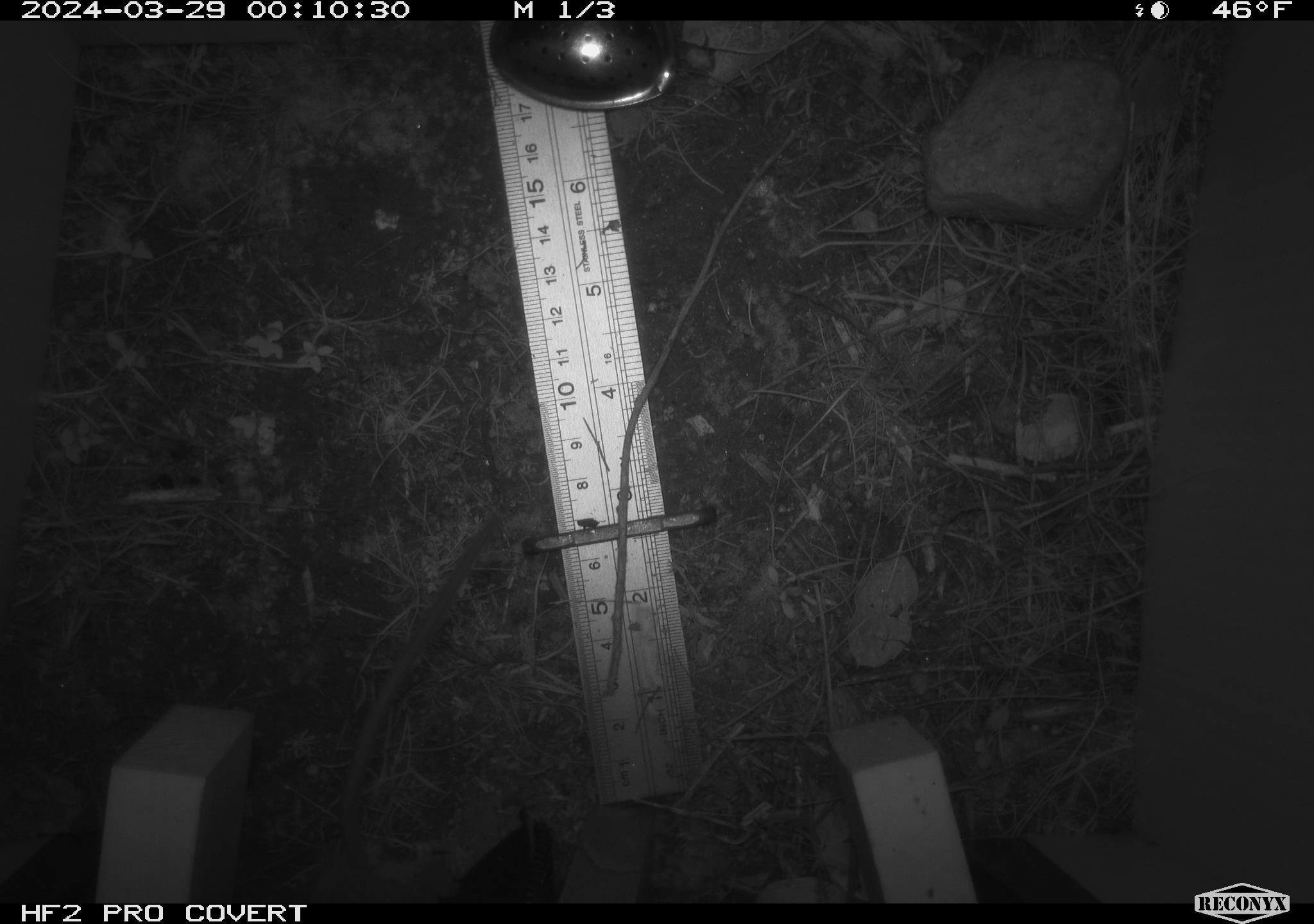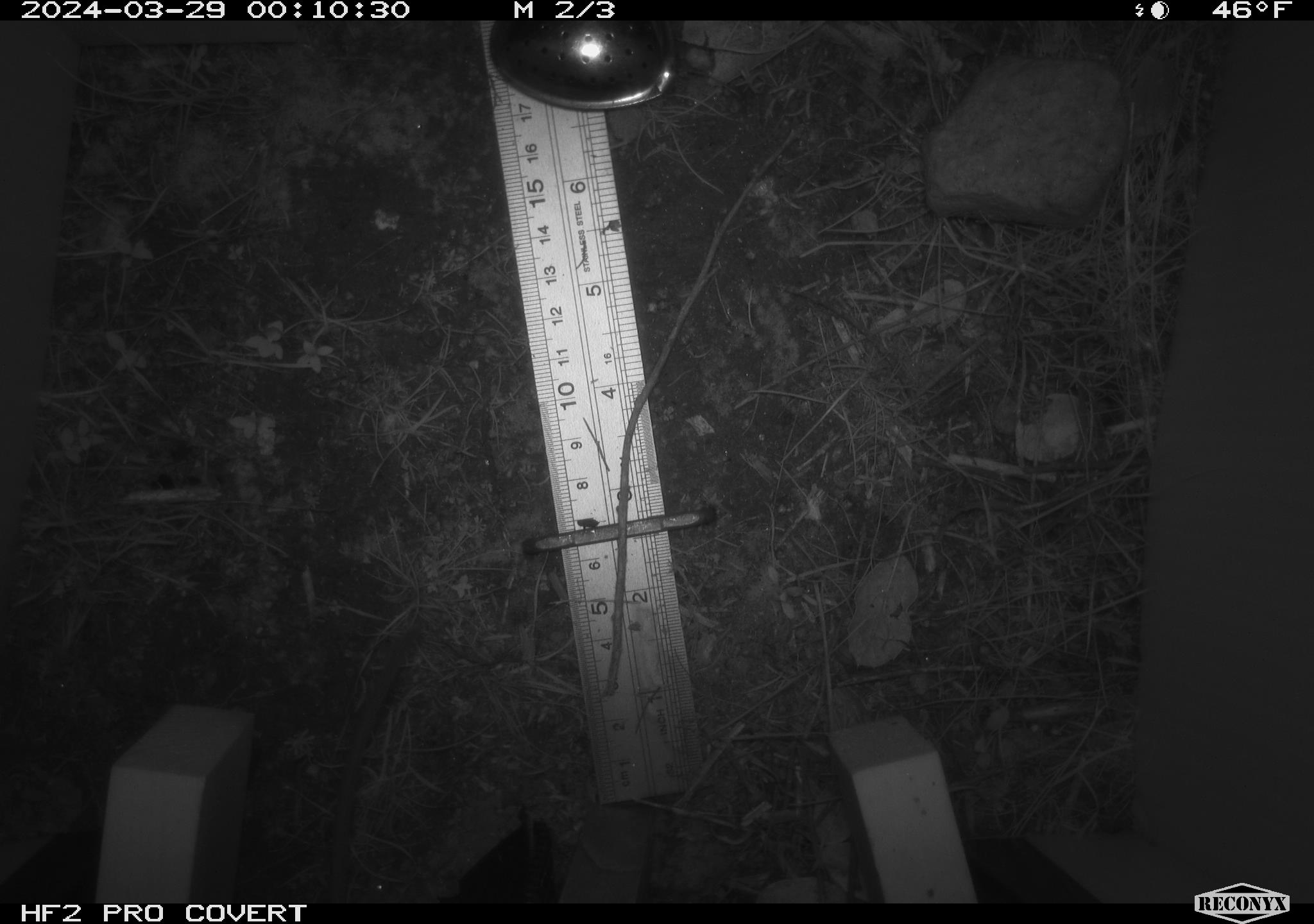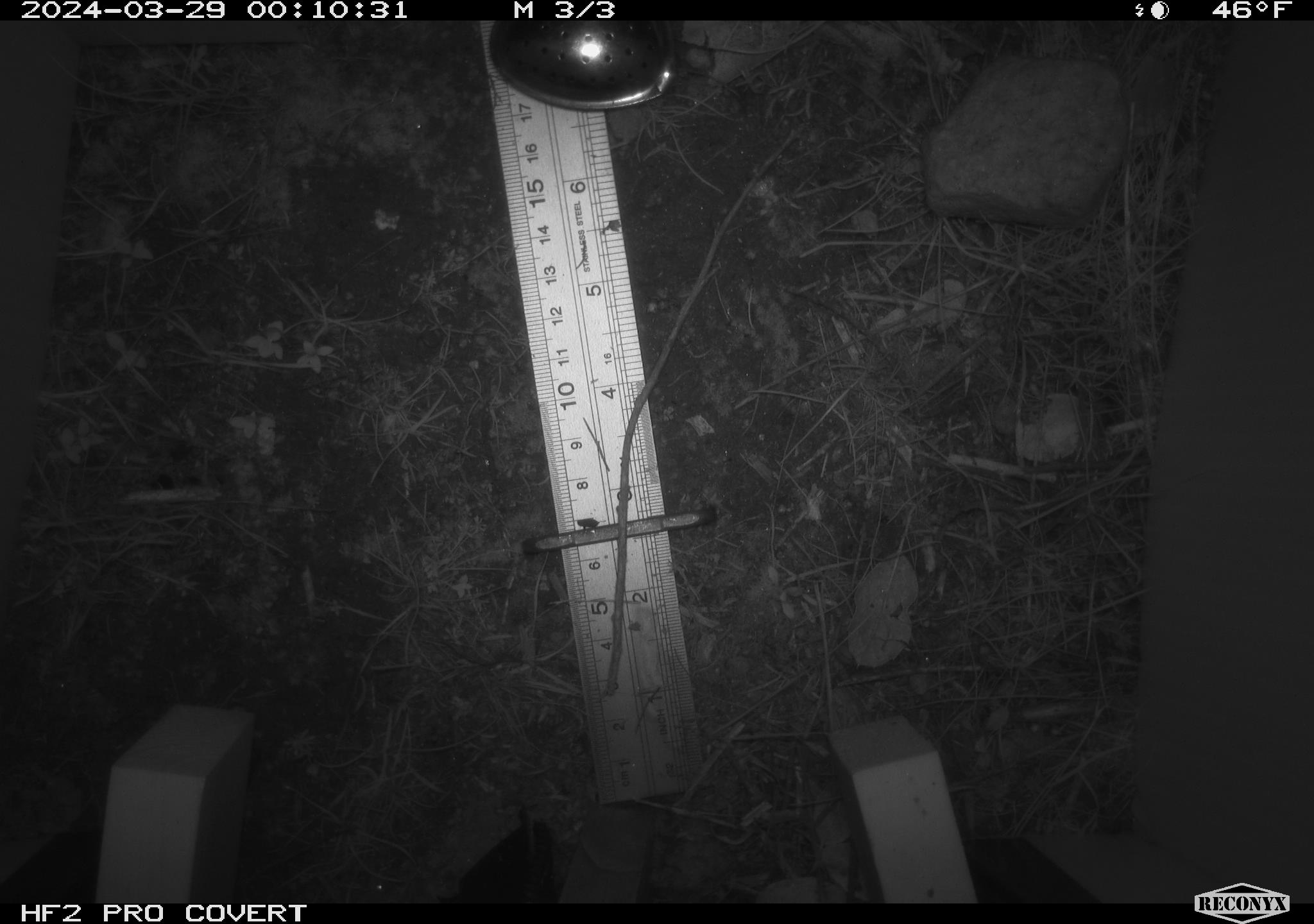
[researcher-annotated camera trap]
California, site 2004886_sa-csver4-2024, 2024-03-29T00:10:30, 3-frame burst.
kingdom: Animalia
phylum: Chordata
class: Mammalia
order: Rodentia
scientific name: Rodentia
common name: mouse species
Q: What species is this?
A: Mouse species (Rodentia).